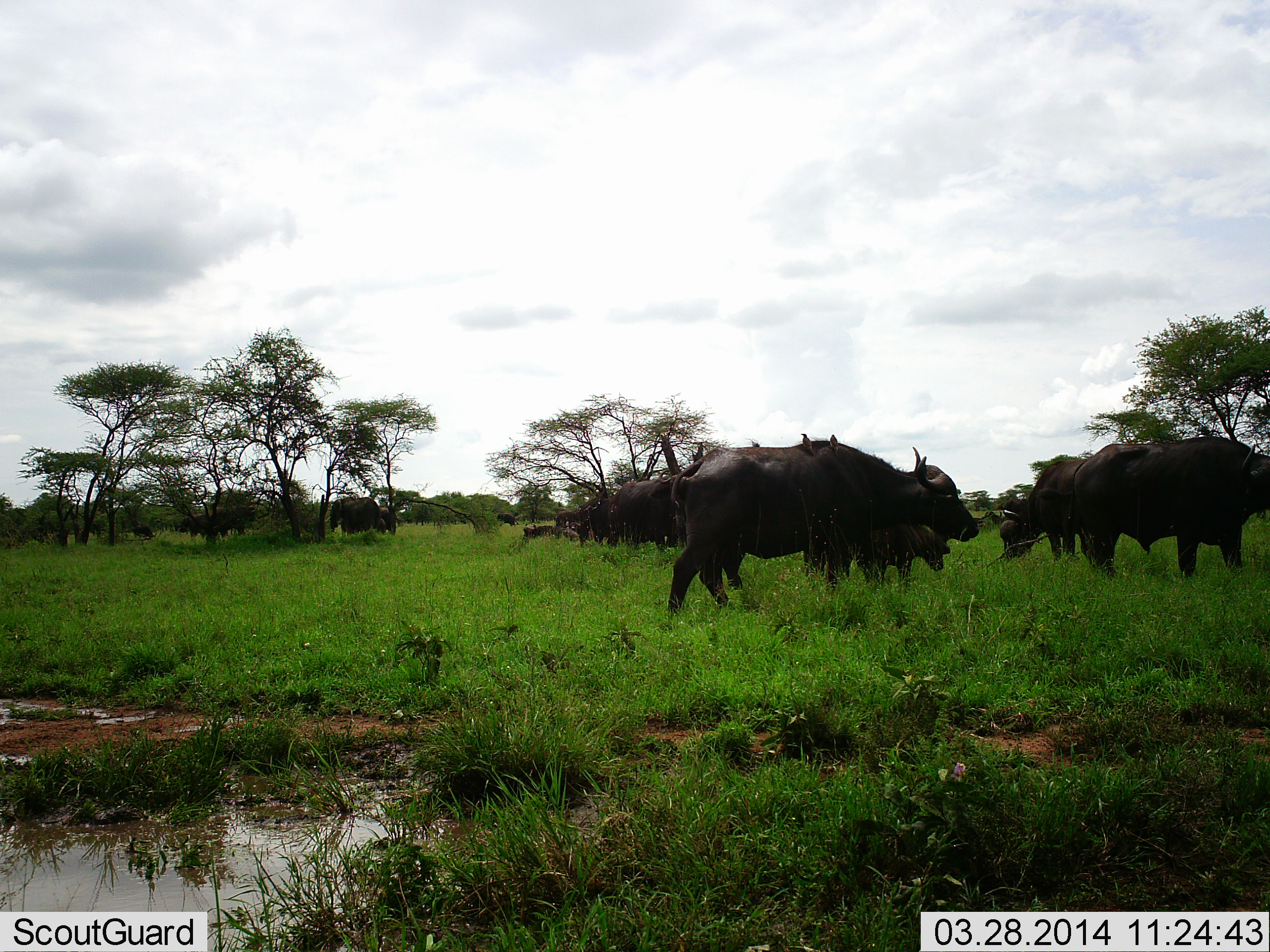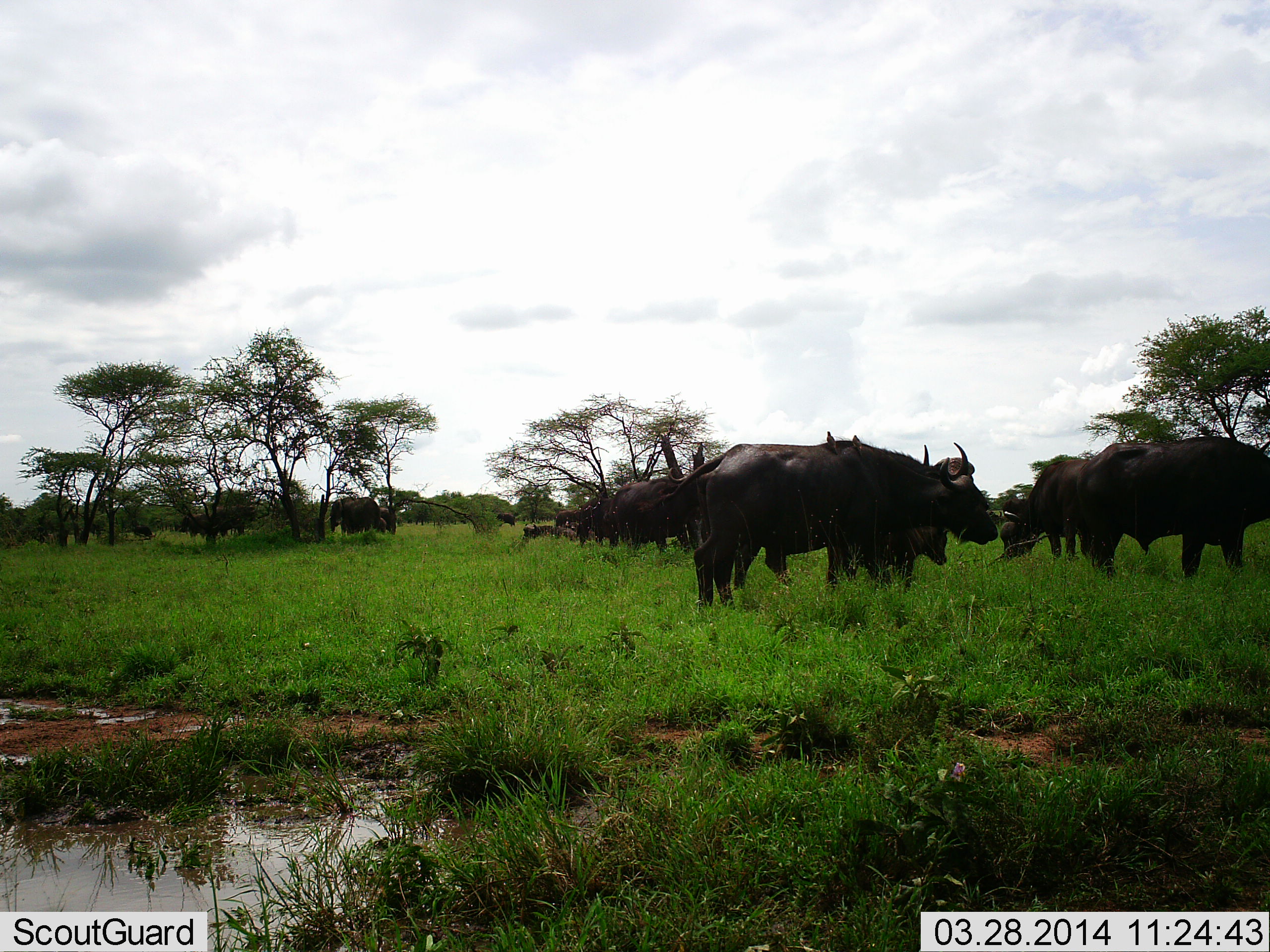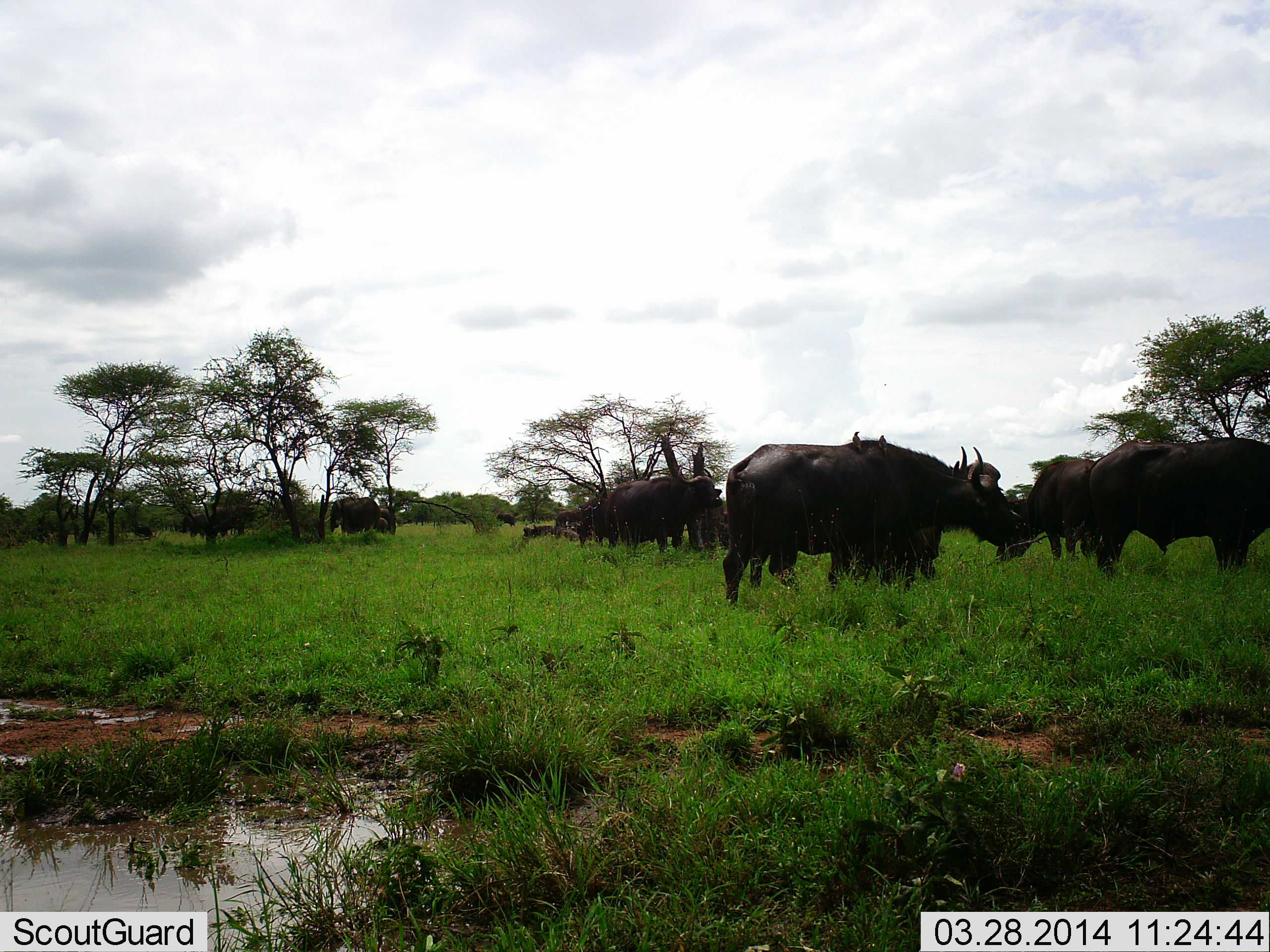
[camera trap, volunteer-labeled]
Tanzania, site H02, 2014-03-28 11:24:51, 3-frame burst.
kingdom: Animalia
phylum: Chordata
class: Mammalia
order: Artiodactyla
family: Bovidae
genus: Syncerus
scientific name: Syncerus caffer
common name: cape buffalo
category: buffalo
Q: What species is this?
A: Buffalo (cape buffalo) (Syncerus caffer).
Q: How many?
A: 11-50.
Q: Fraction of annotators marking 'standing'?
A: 64%.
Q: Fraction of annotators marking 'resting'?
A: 9%.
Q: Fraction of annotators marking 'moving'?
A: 36%.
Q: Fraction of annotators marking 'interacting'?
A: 18%.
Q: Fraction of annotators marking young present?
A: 0%.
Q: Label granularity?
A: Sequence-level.